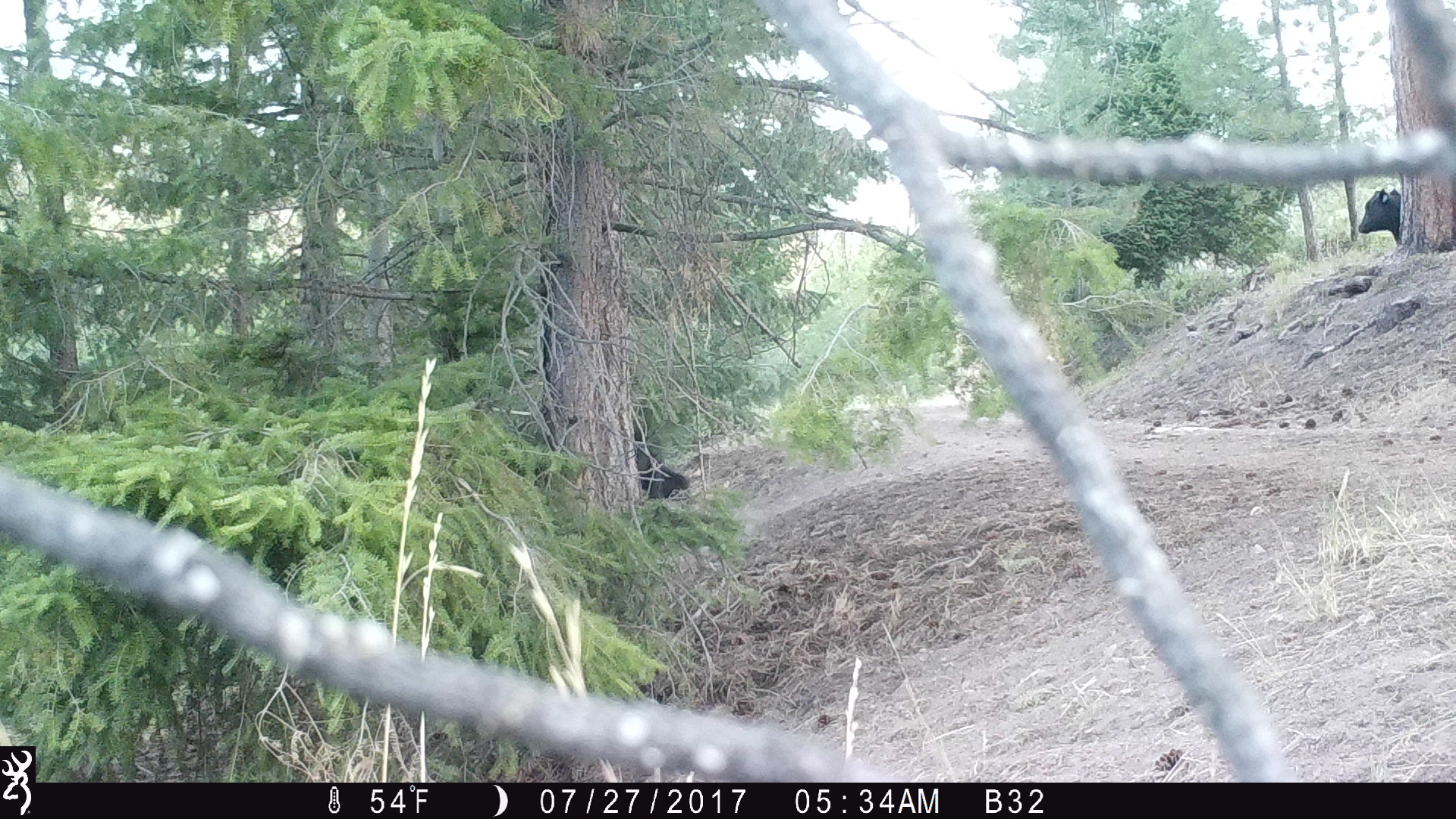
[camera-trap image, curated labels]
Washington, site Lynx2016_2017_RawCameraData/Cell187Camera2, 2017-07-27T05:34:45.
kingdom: Animalia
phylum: Chordata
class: Mammalia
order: Artiodactyla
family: Bovidae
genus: Bos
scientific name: Bos taurus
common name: domestic cattle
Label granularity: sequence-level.